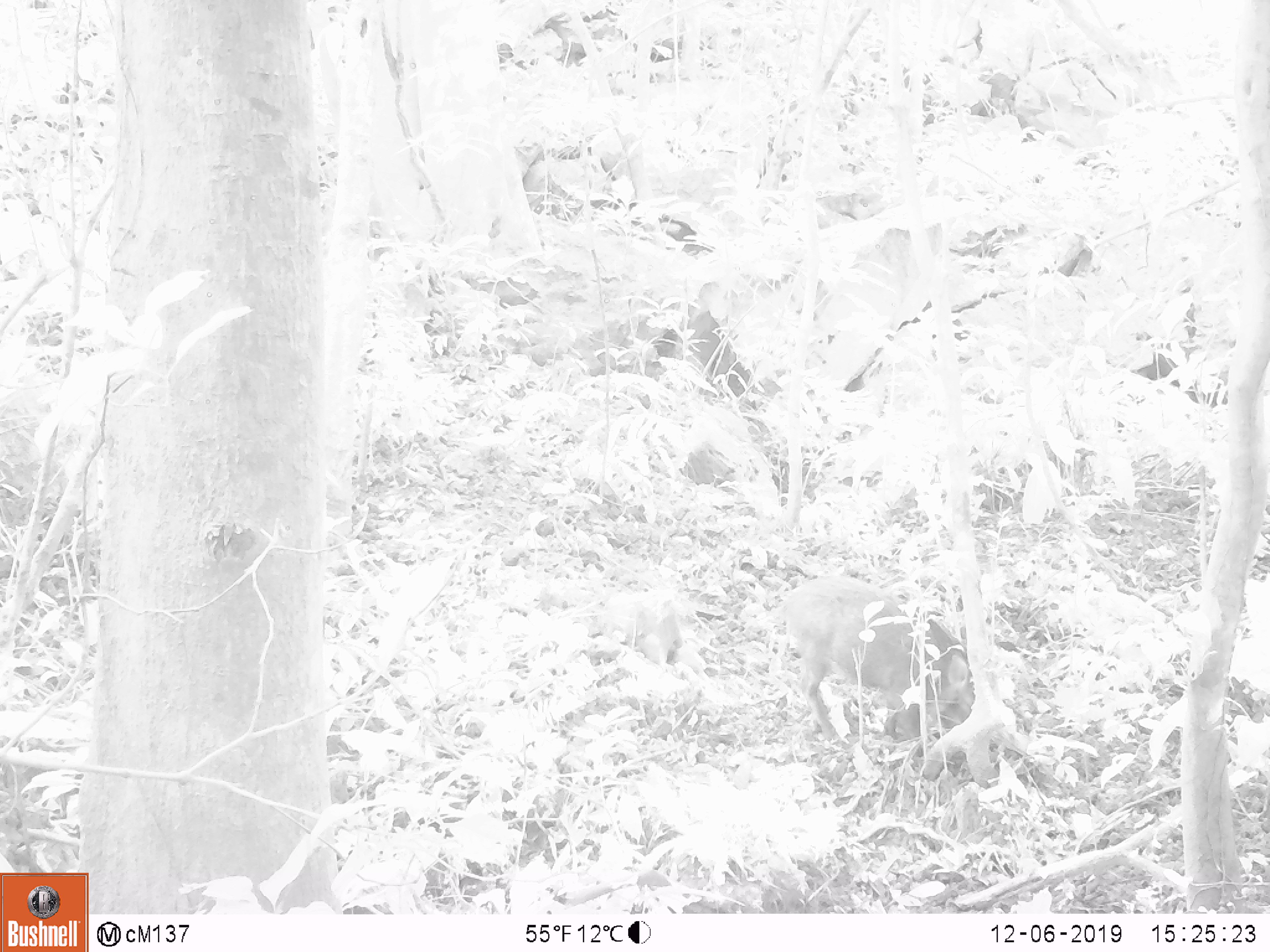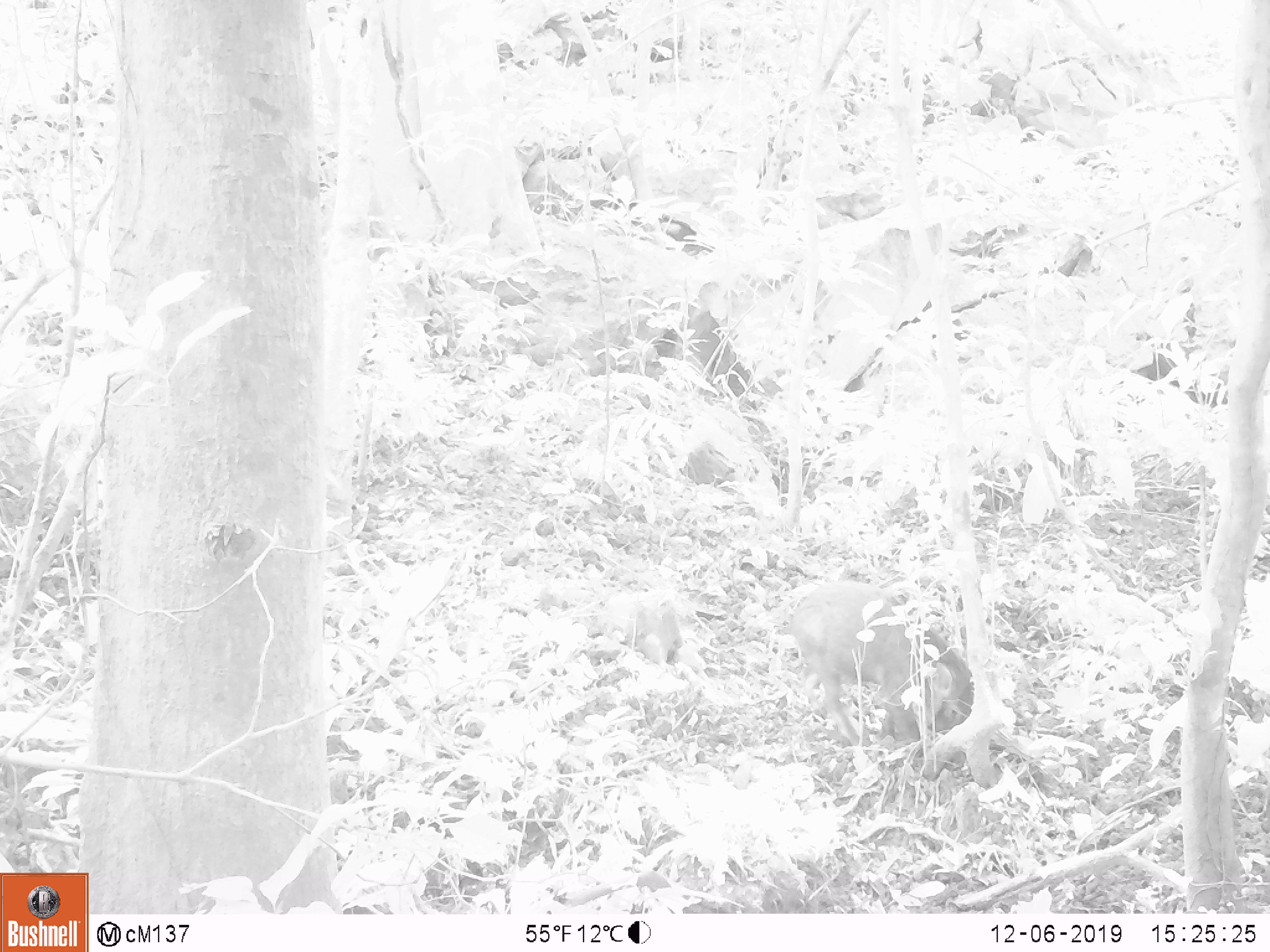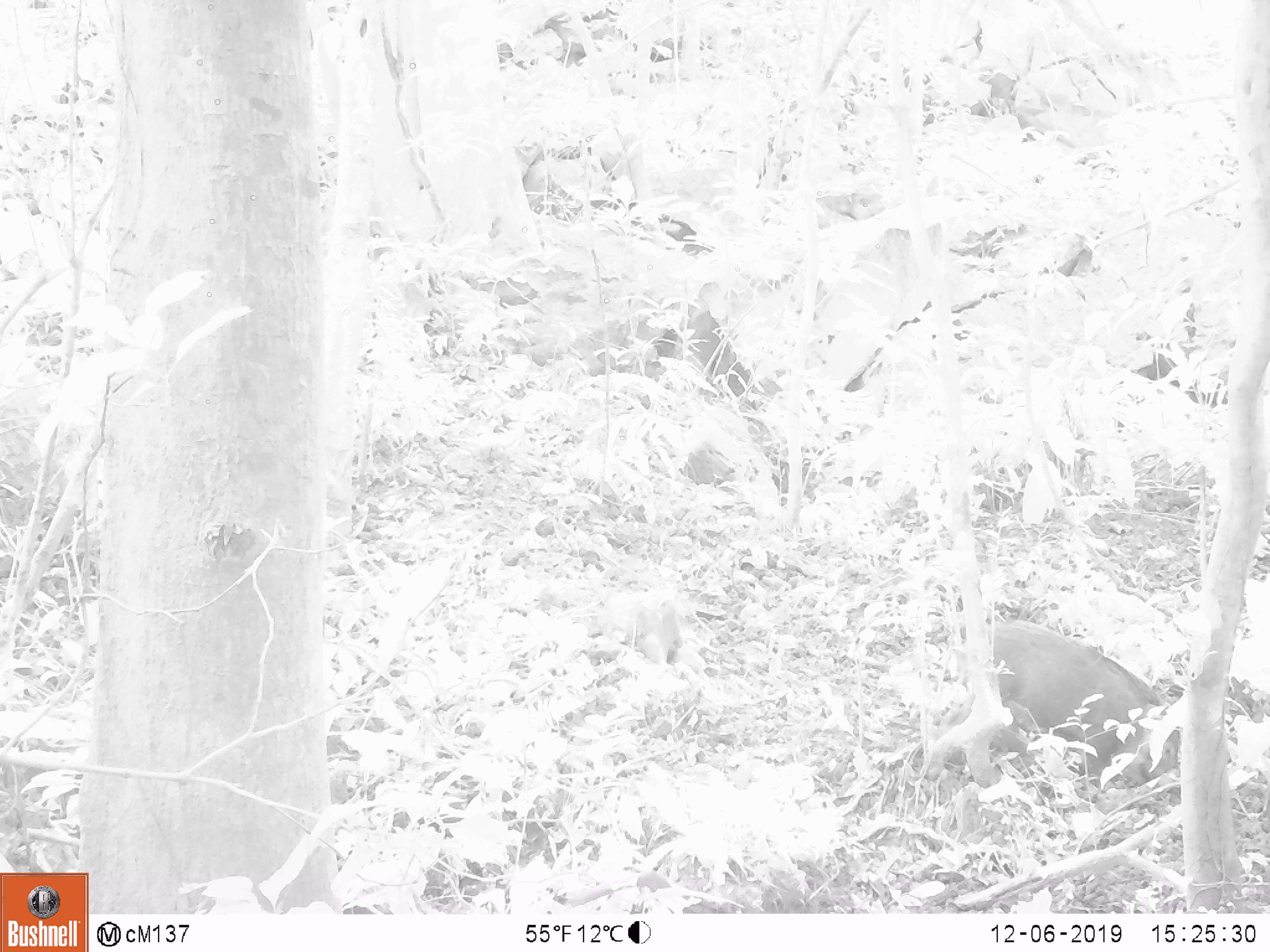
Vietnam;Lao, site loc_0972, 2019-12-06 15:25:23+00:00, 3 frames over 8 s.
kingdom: Animalia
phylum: Chordata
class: Mammalia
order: Artiodactyla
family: Suidae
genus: Sus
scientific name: Sus scrofa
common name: eurasian wild pig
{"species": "eurasian wild pig (Sus scrofa)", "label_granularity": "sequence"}